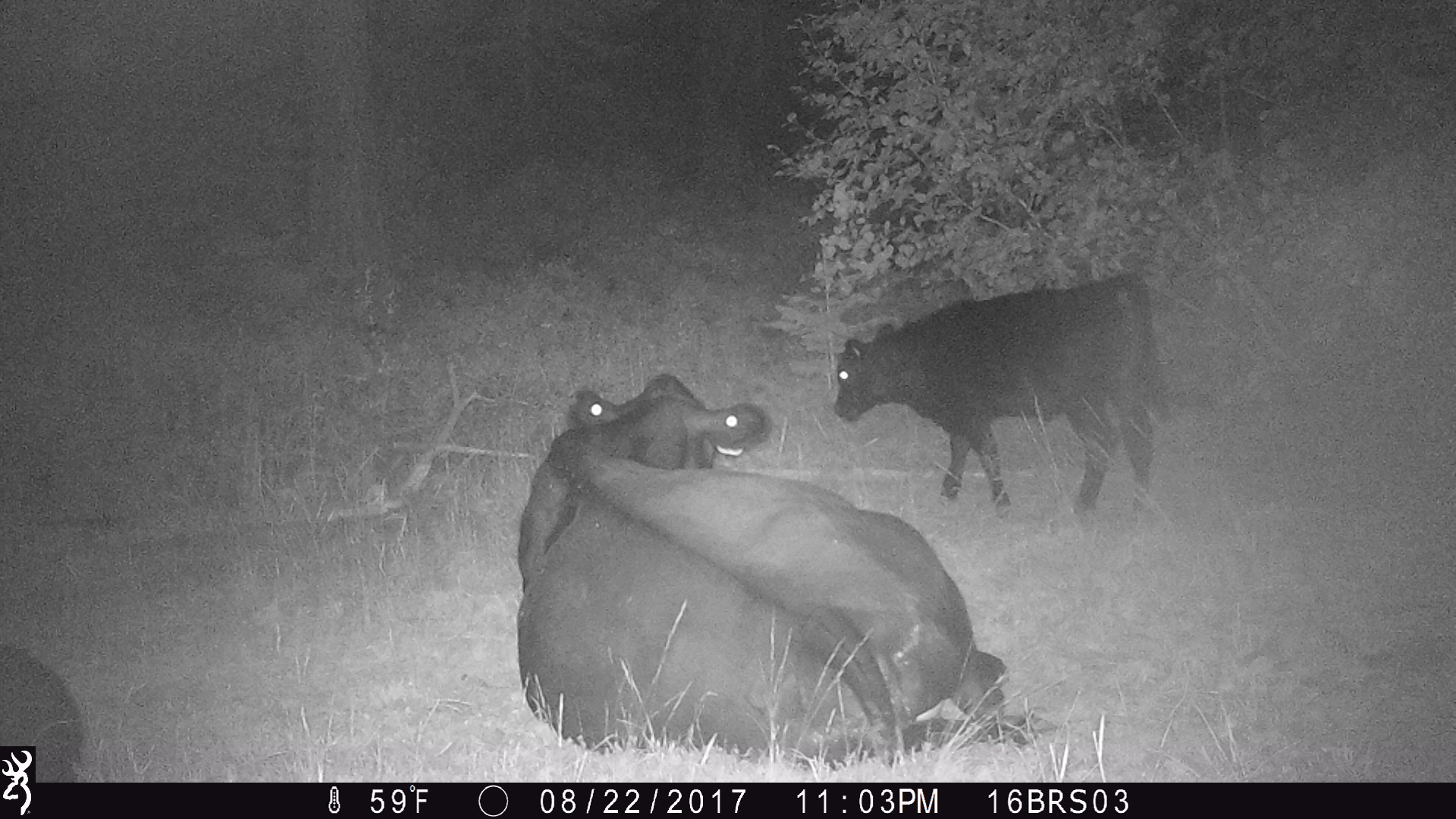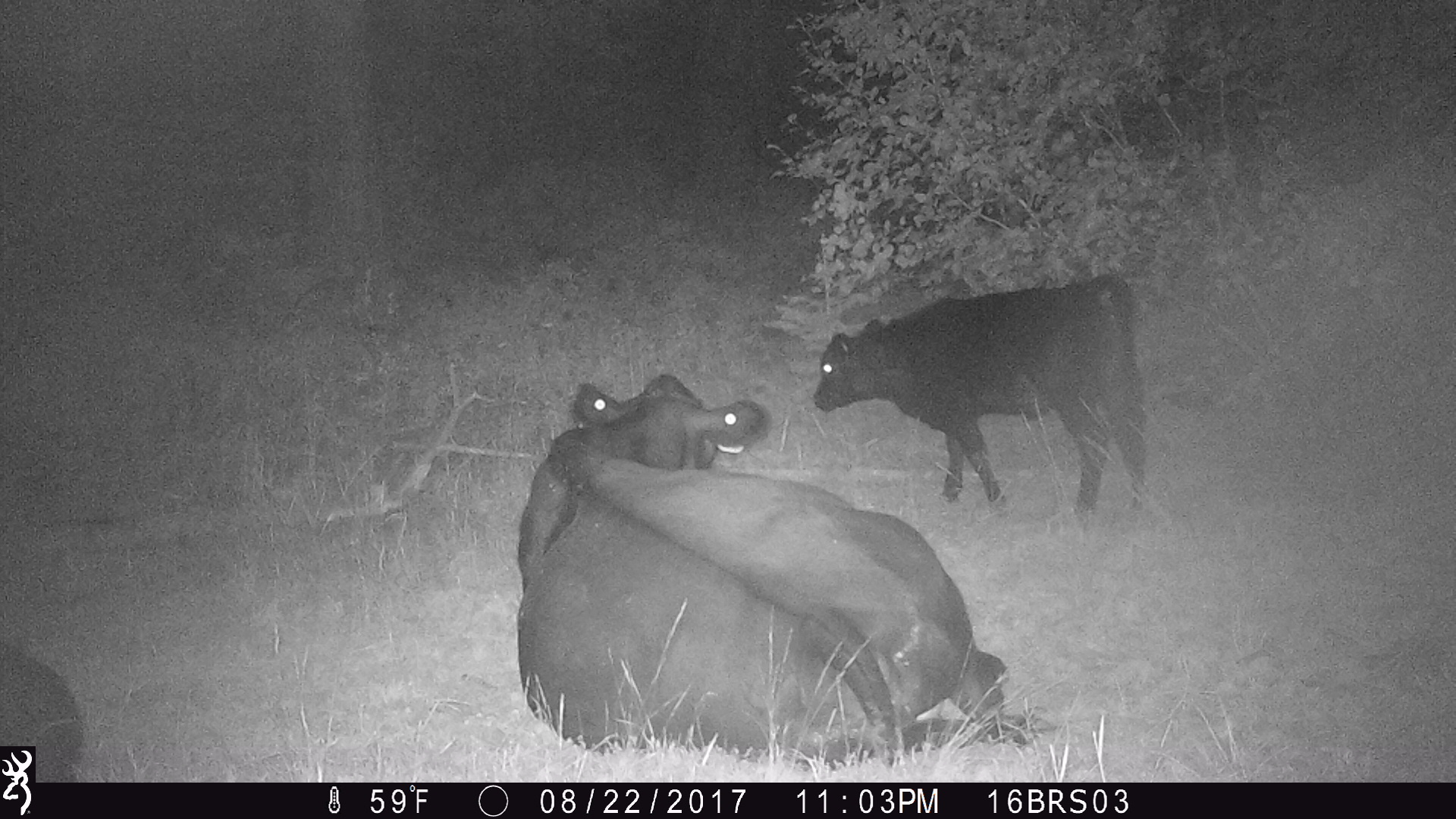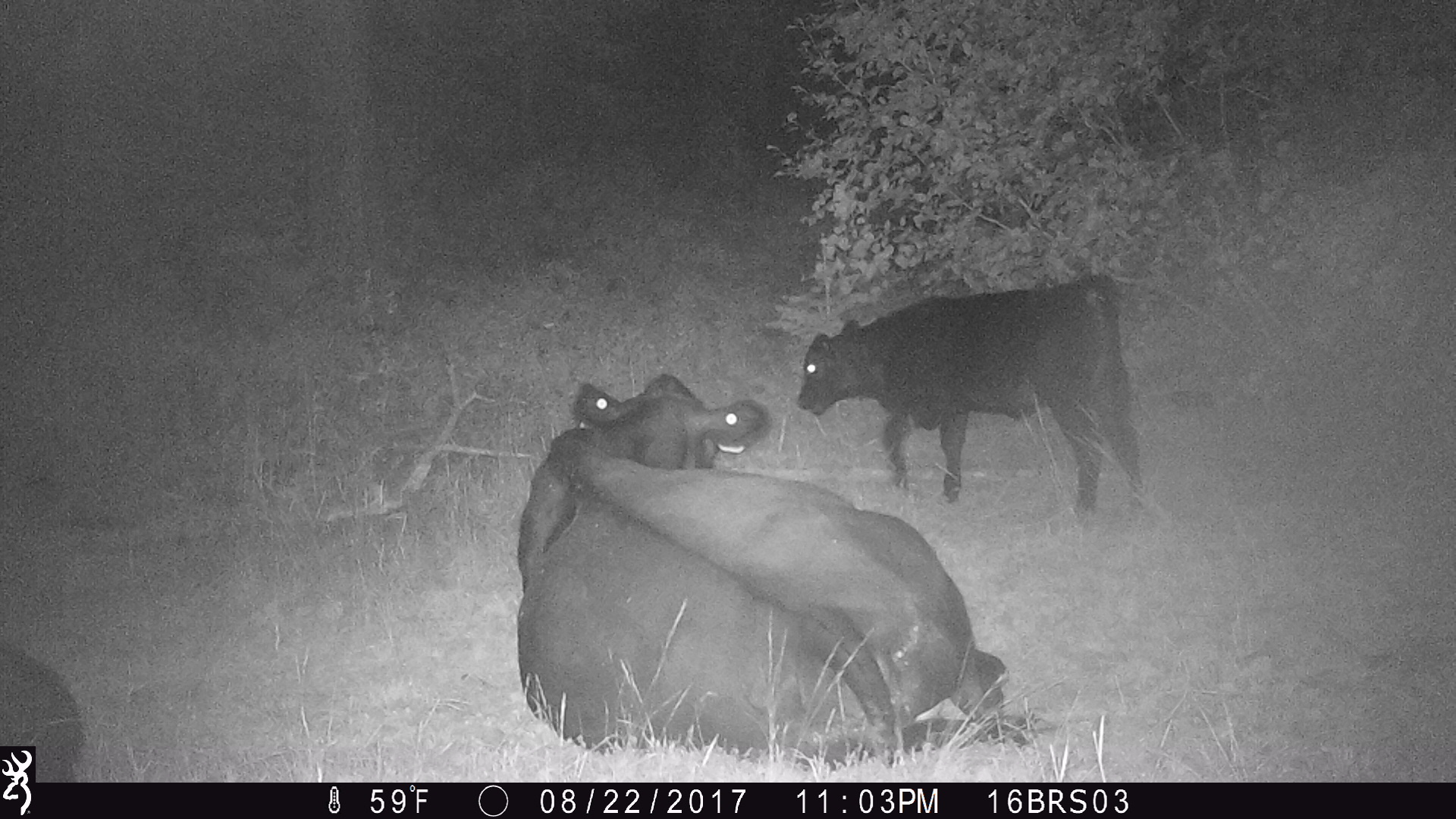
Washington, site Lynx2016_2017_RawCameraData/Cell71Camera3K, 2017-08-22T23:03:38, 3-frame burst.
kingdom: Animalia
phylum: Chordata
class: Mammalia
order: Artiodactyla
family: Bovidae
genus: Bos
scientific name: Bos taurus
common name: domestic cattle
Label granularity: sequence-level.